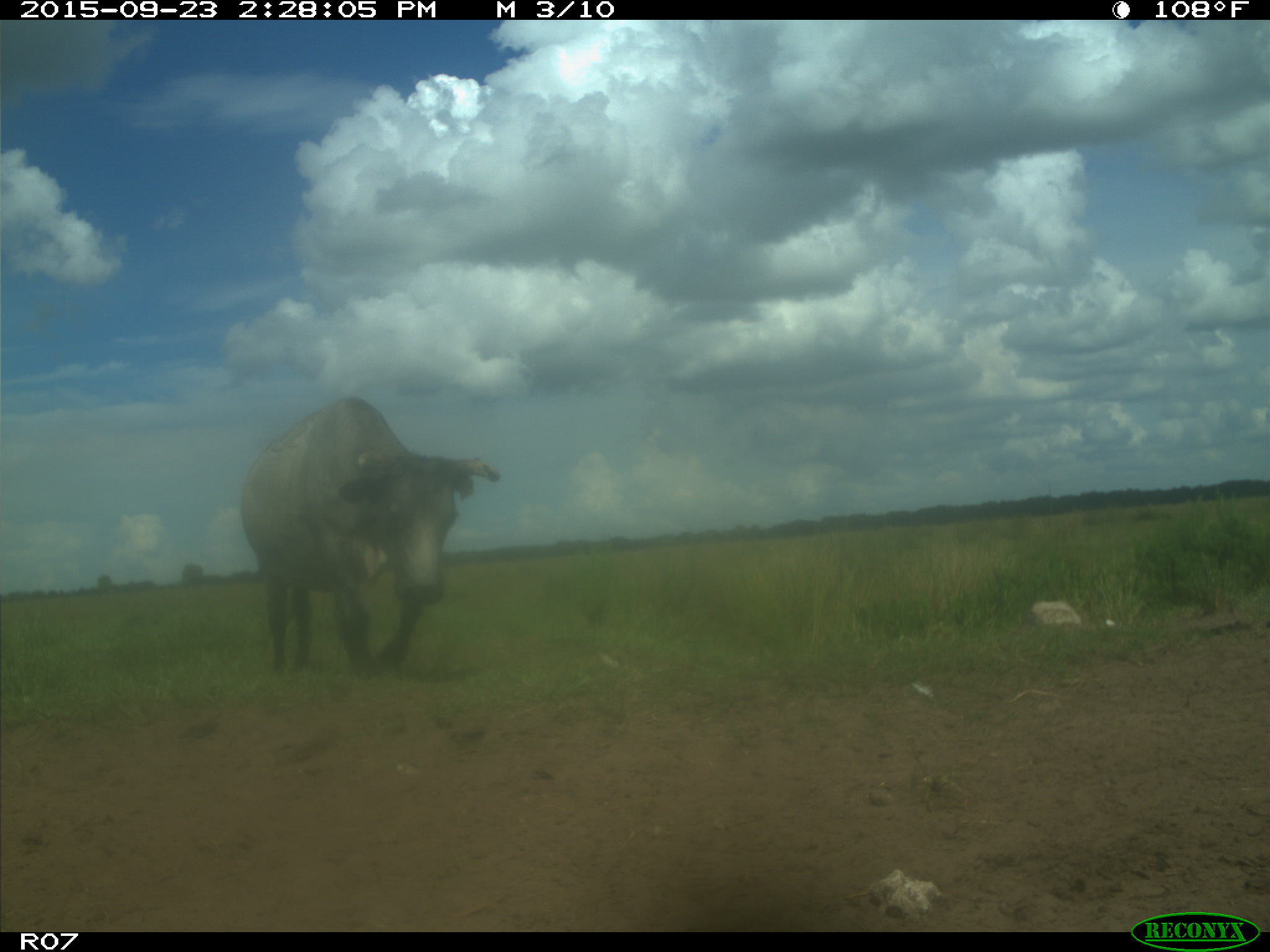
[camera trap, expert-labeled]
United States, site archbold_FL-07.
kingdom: Animalia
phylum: Chordata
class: Mammalia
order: Artiodactyla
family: Bovidae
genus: Bos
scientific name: Bos taurus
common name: domestic cow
Bos taurus (domestic cow).